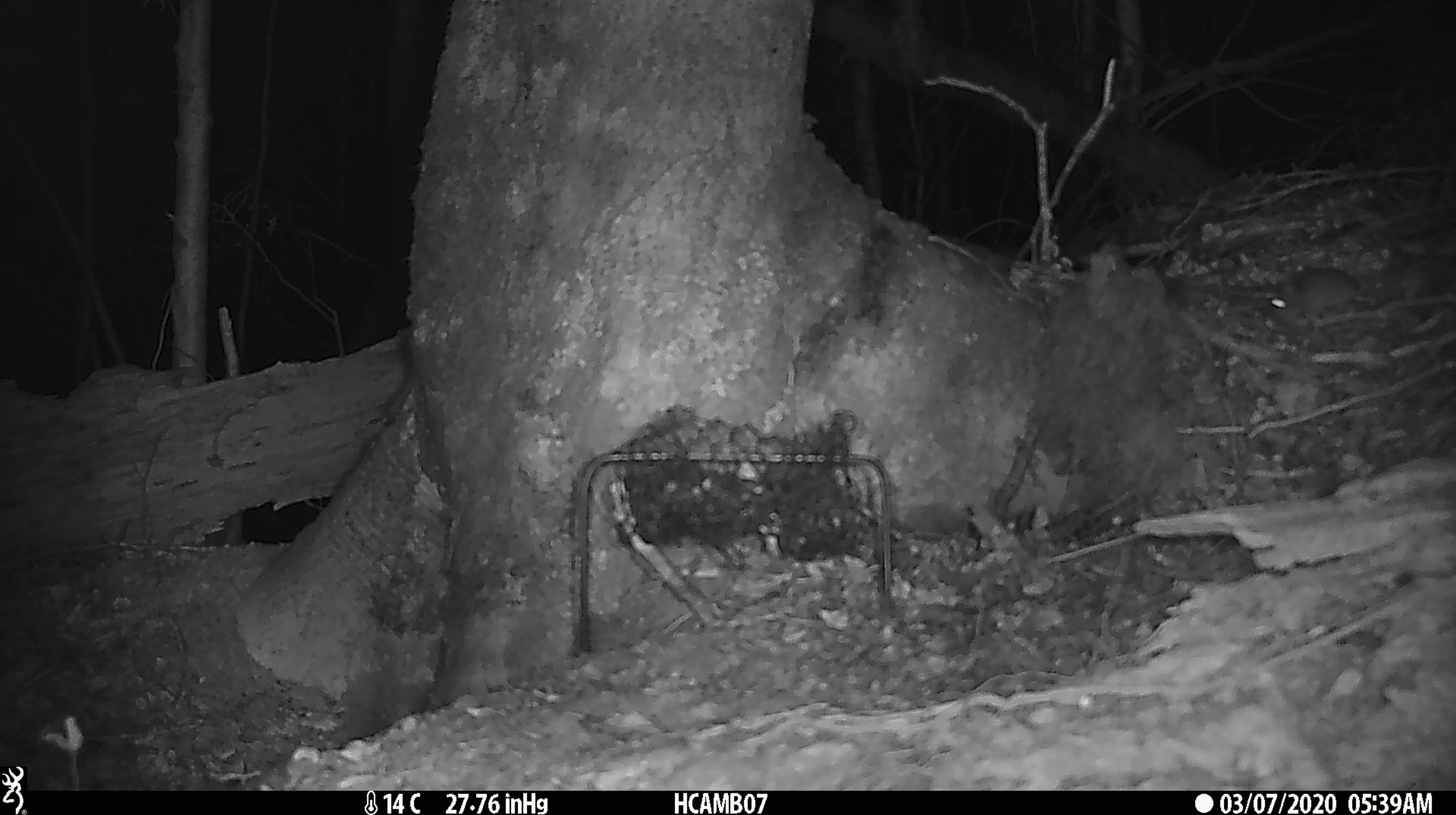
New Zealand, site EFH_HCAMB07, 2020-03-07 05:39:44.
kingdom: Animalia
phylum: Chordata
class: Mammalia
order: Rodentia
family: Muridae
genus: Mus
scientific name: Mus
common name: mouse